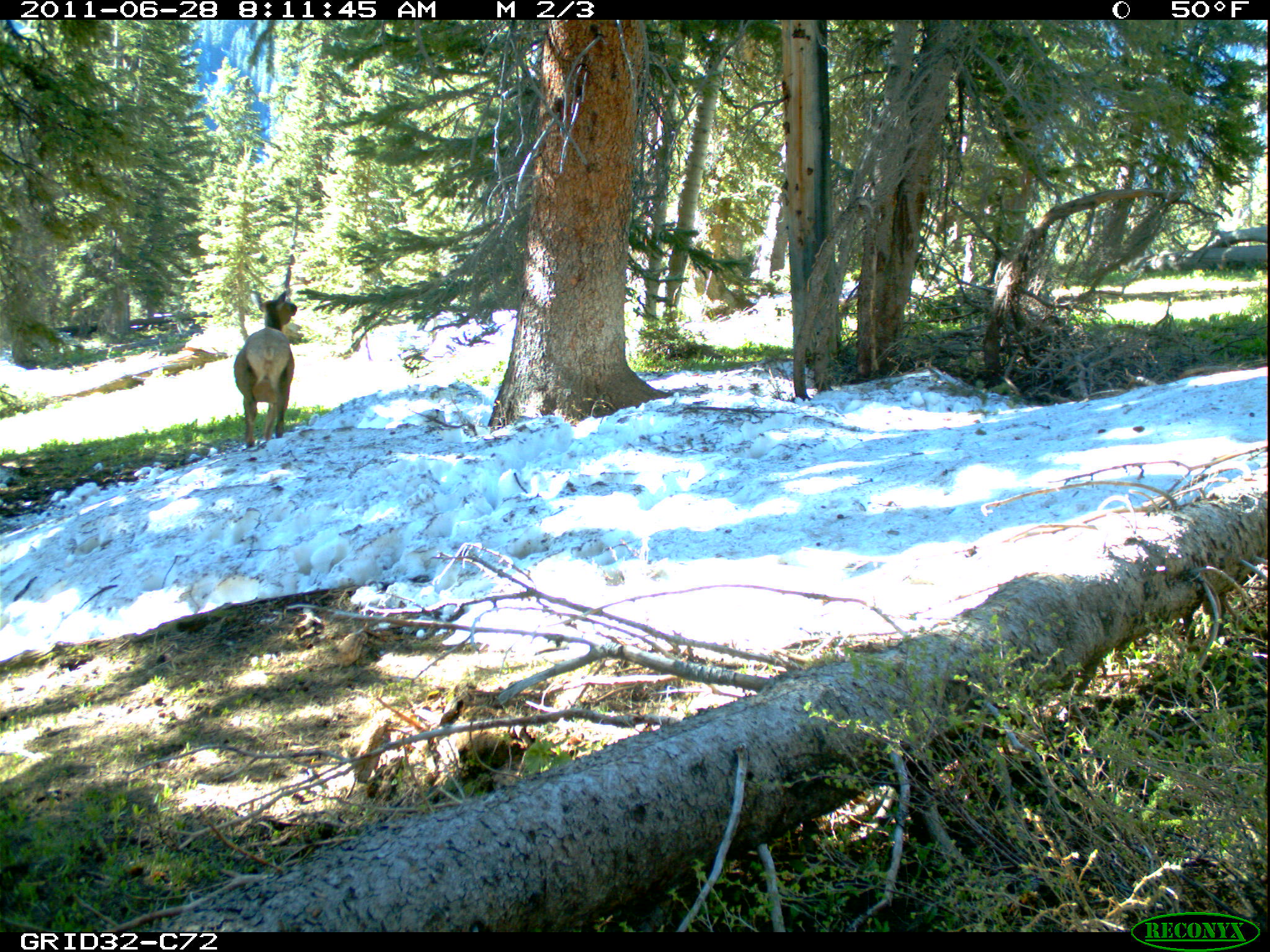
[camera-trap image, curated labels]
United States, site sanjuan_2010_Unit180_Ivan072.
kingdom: Animalia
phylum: Chordata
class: Mammalia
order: Artiodactyla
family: Cervidae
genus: Cervus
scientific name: Cervus elaphus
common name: red deer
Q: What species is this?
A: Cervus elaphus (red deer).